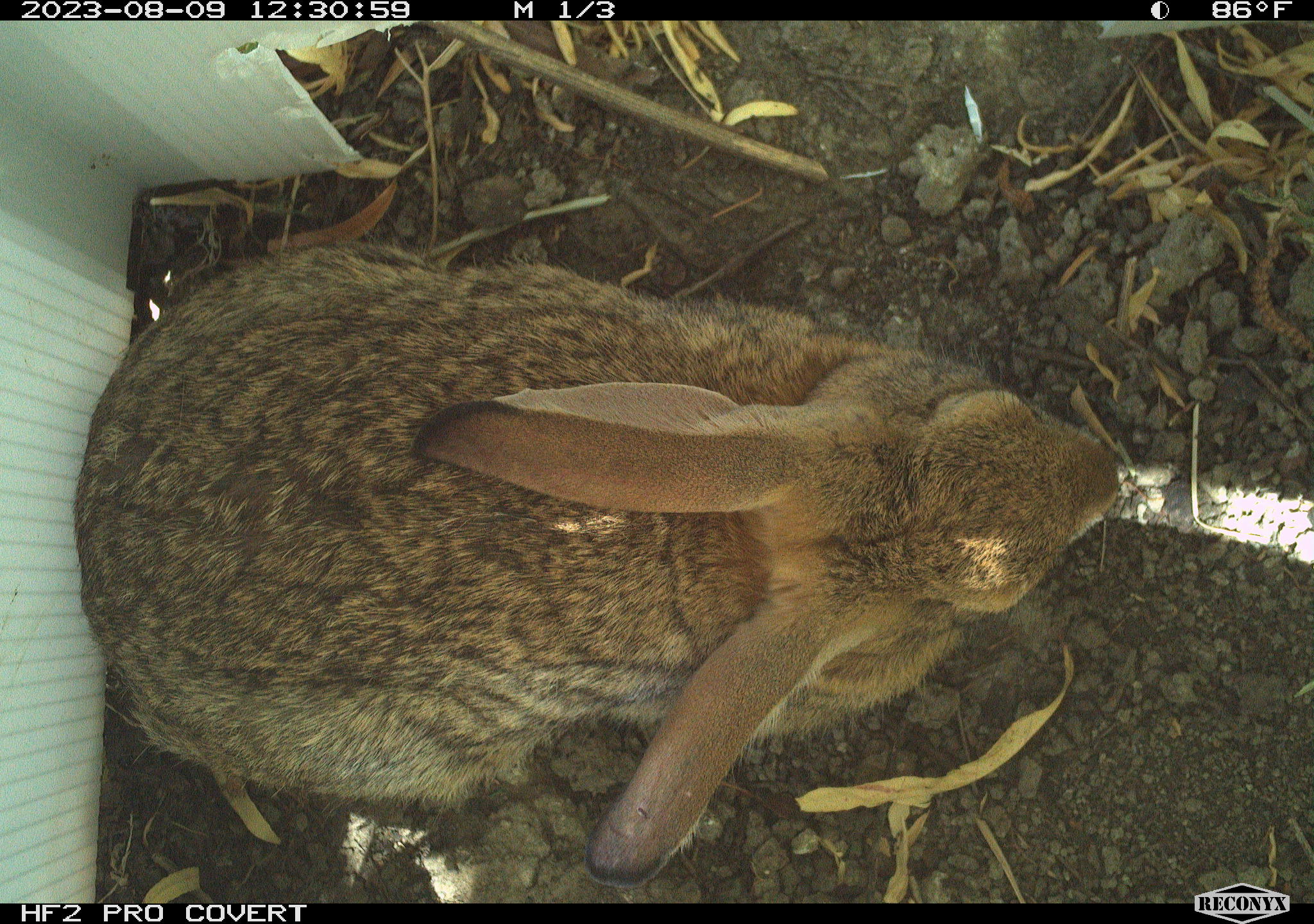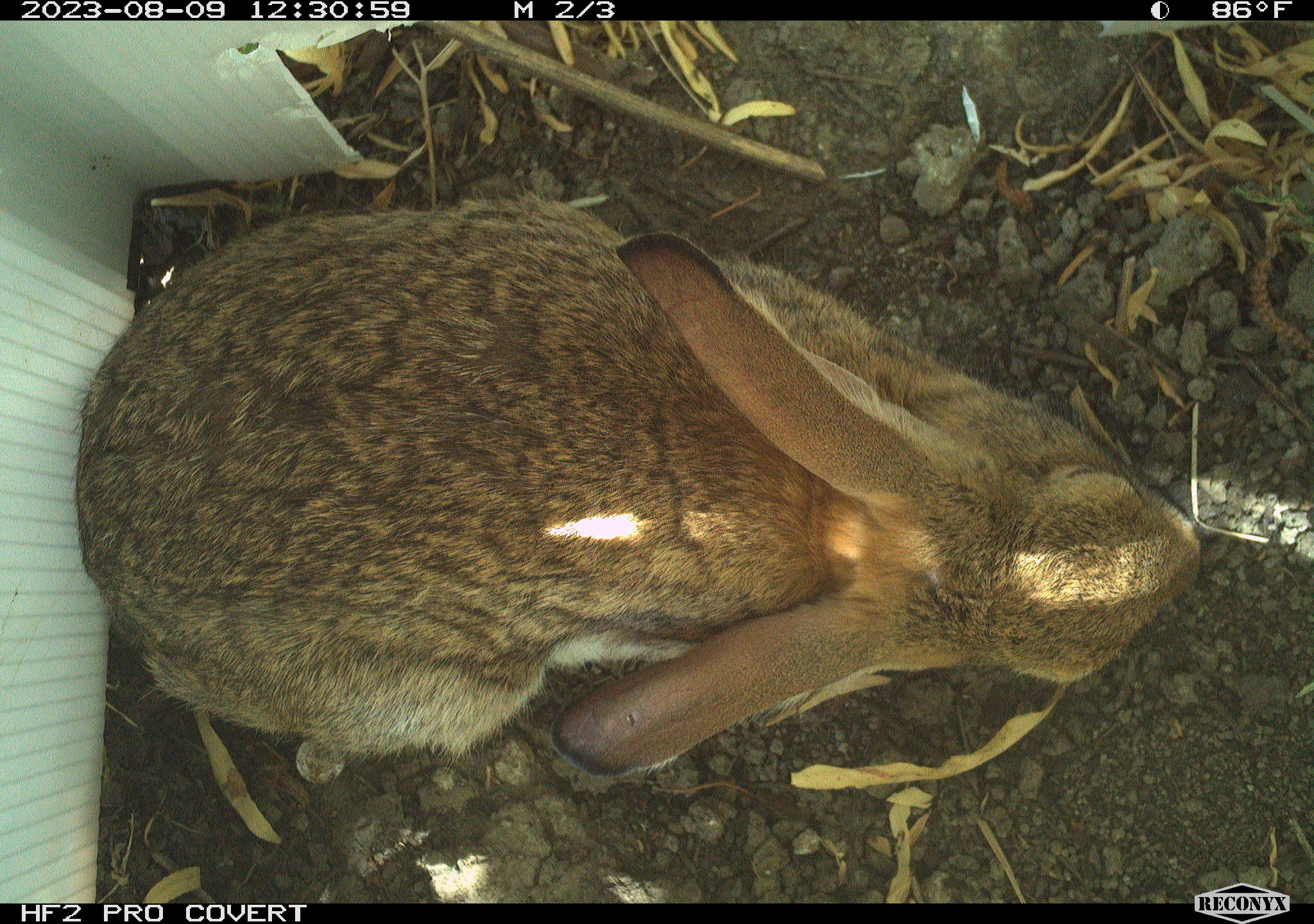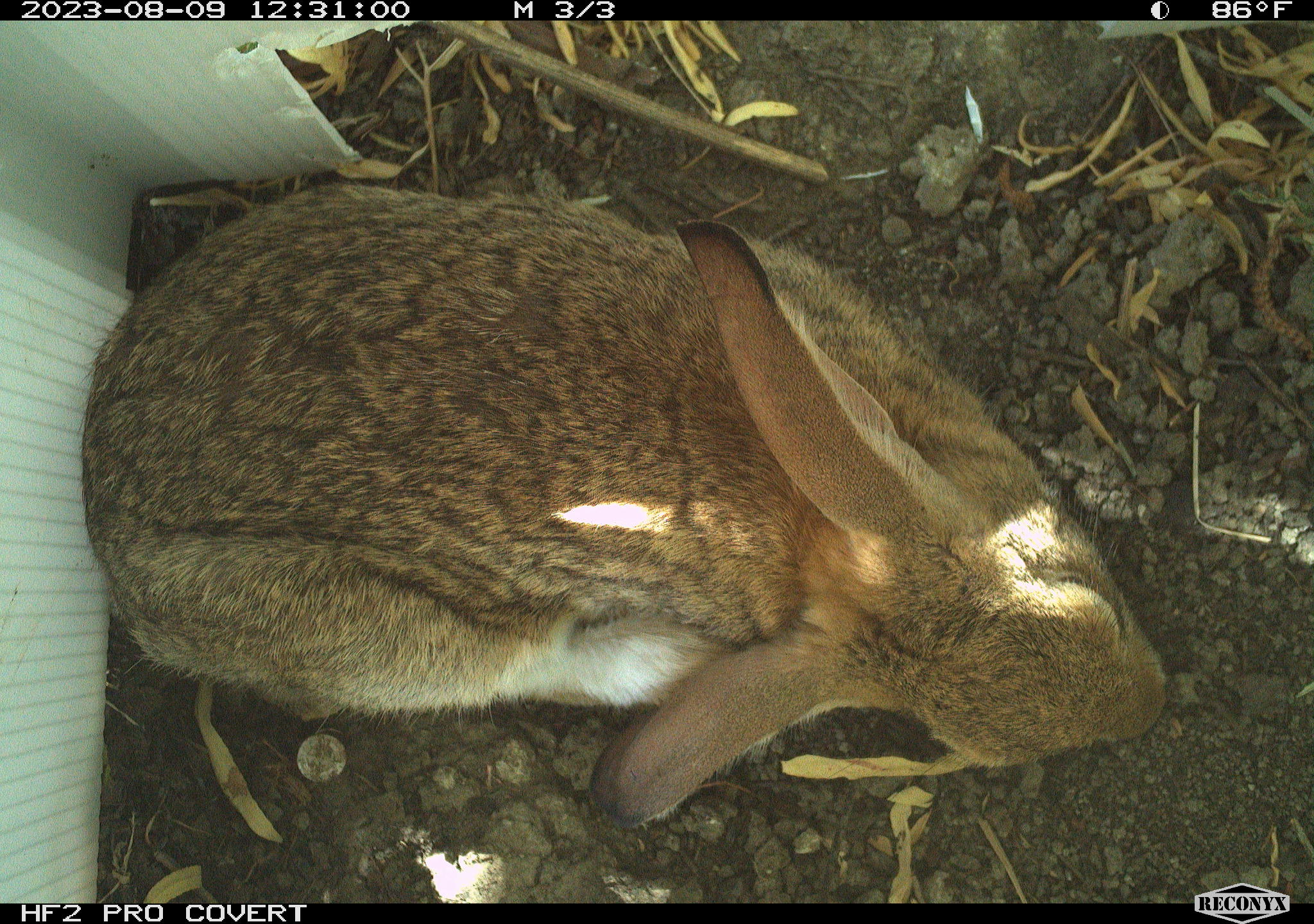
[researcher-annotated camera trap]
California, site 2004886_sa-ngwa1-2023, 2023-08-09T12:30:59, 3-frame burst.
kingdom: Animalia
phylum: Chordata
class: Mammalia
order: Lagomorpha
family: Leporidae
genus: Sylvilagus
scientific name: Sylvilagus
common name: cottontail rabbits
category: sylvilagus species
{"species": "sylvilagus species (cottontail rabbits) (Sylvilagus)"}